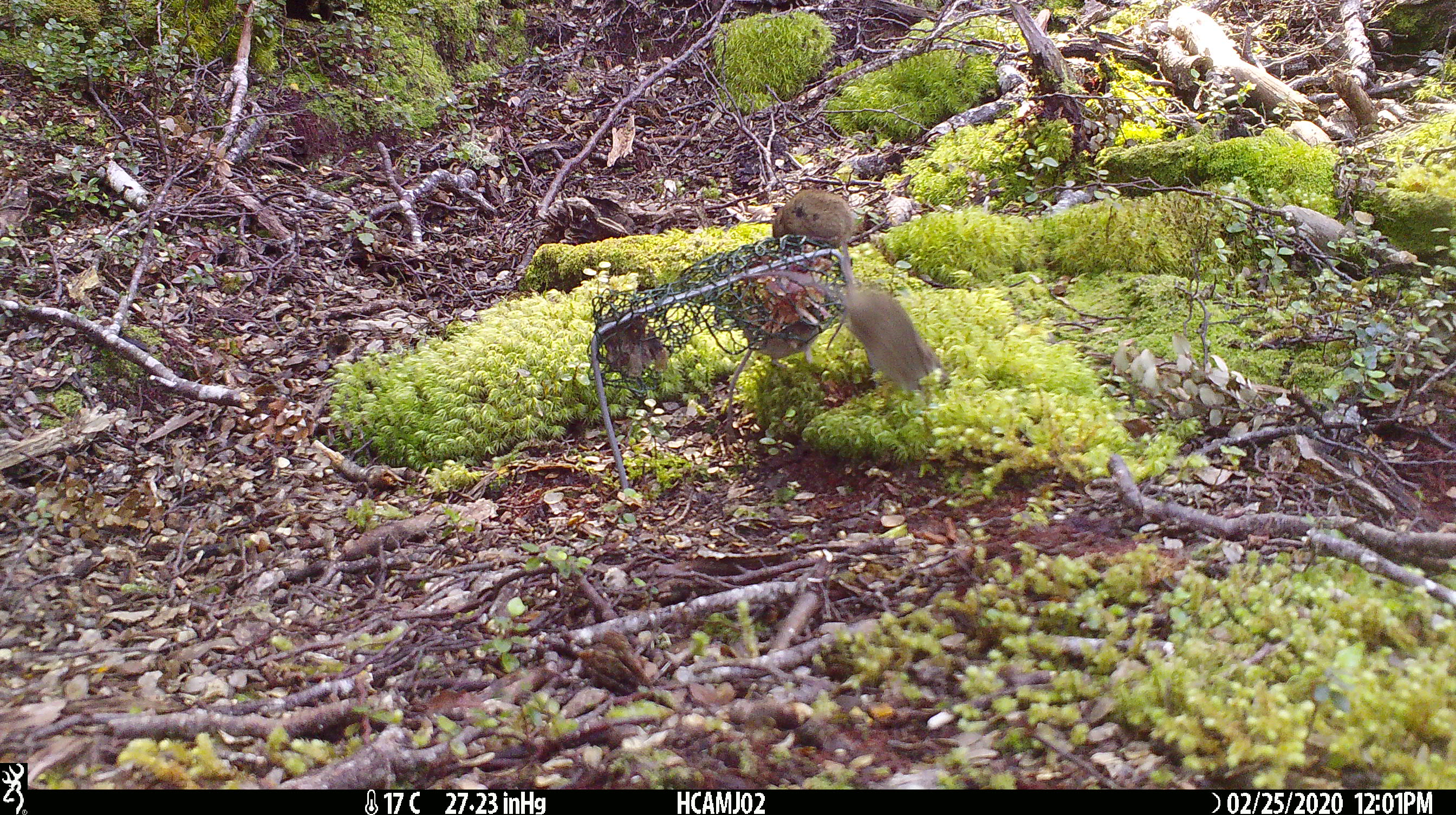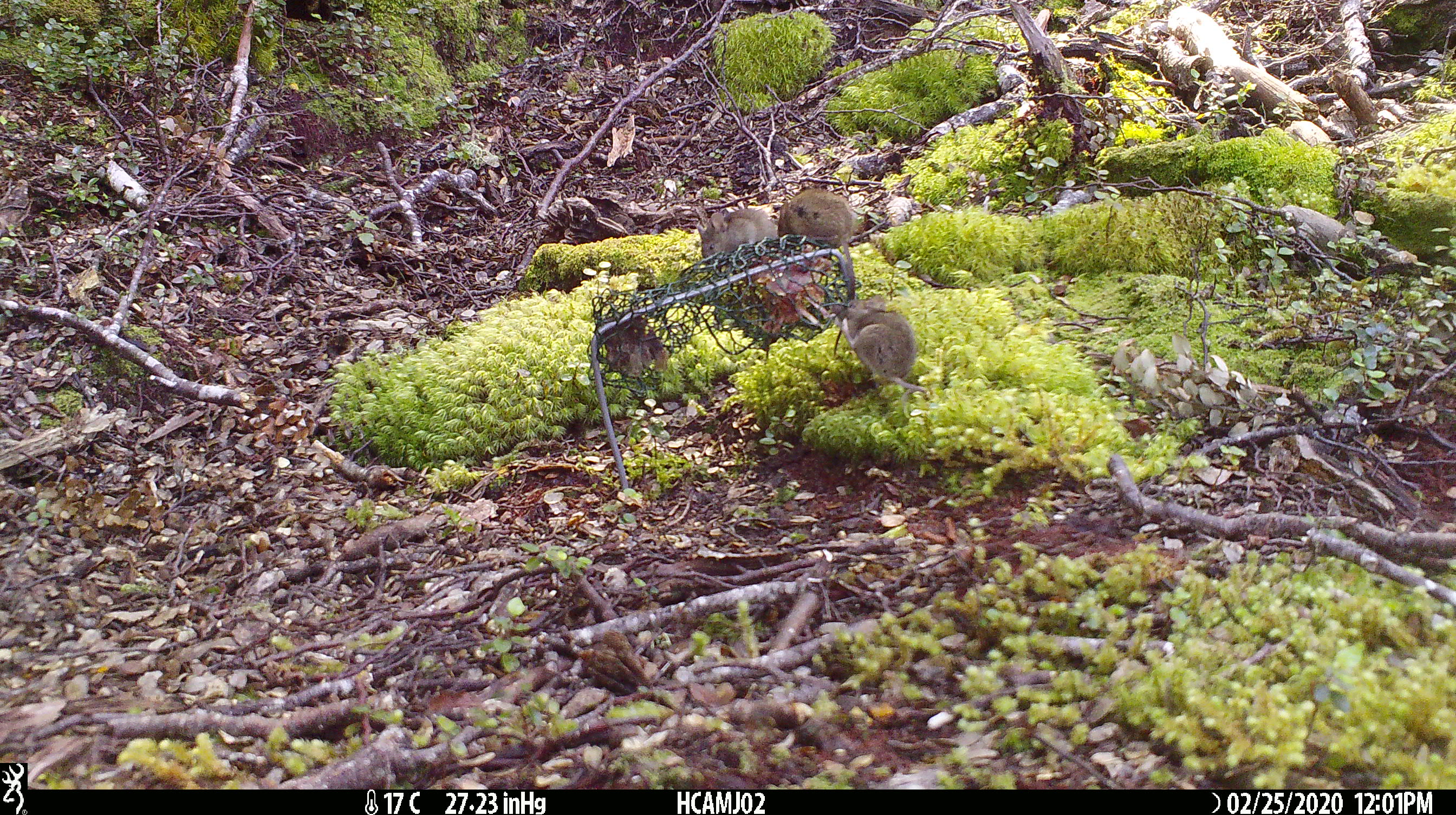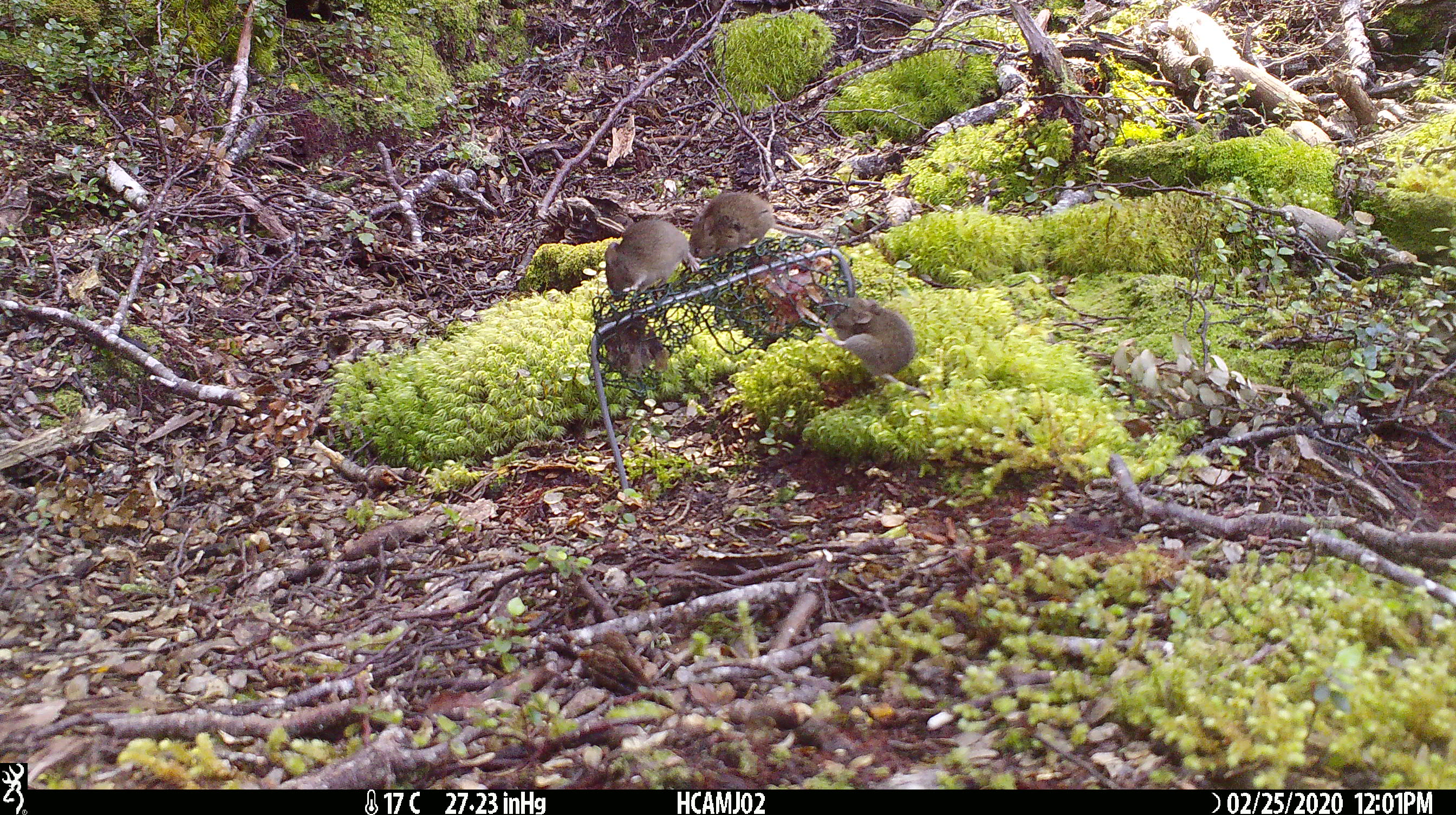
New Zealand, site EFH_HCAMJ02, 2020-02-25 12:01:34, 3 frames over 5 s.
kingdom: Animalia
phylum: Chordata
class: Mammalia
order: Rodentia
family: Muridae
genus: Mus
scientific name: Mus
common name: mouse